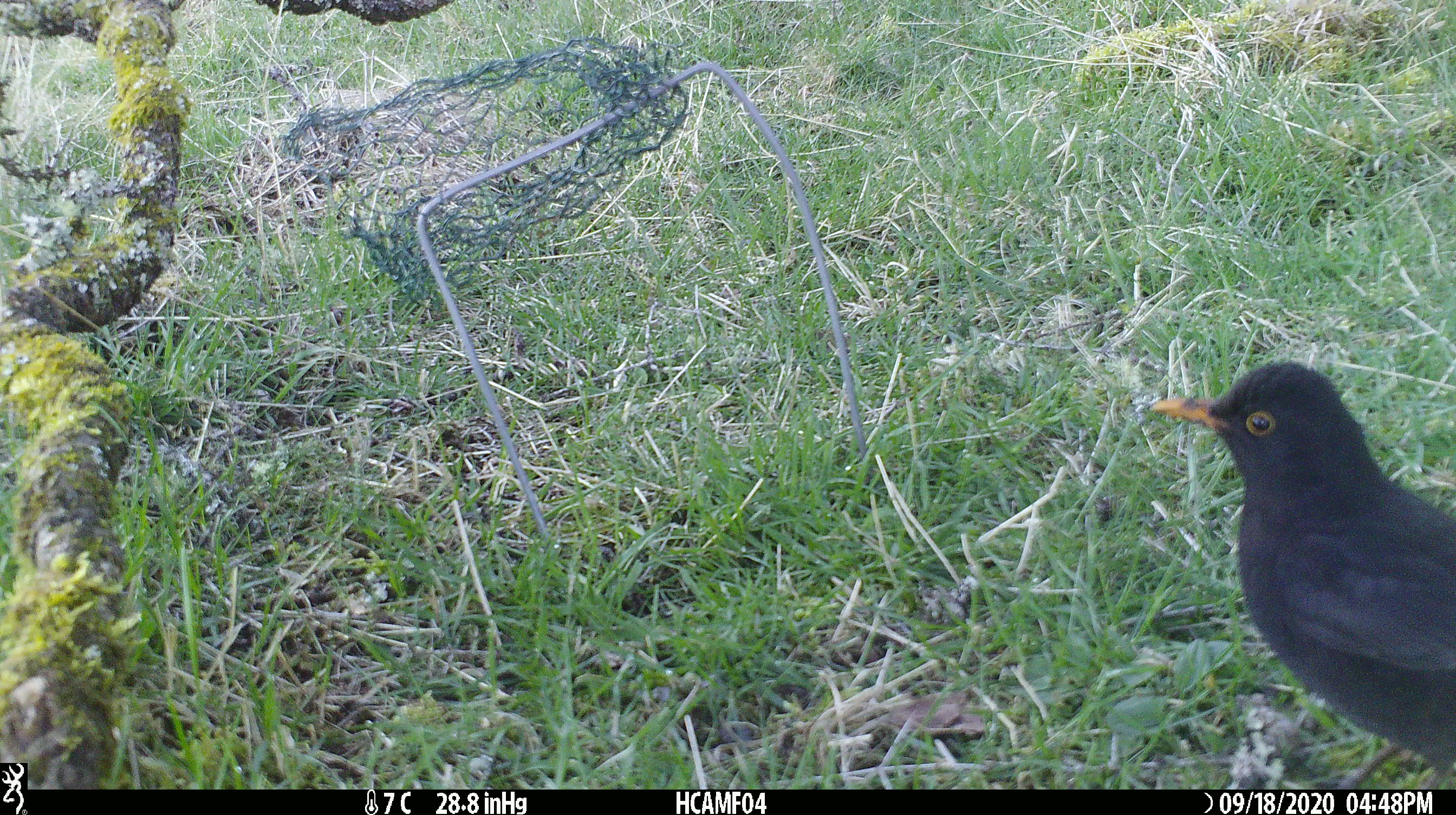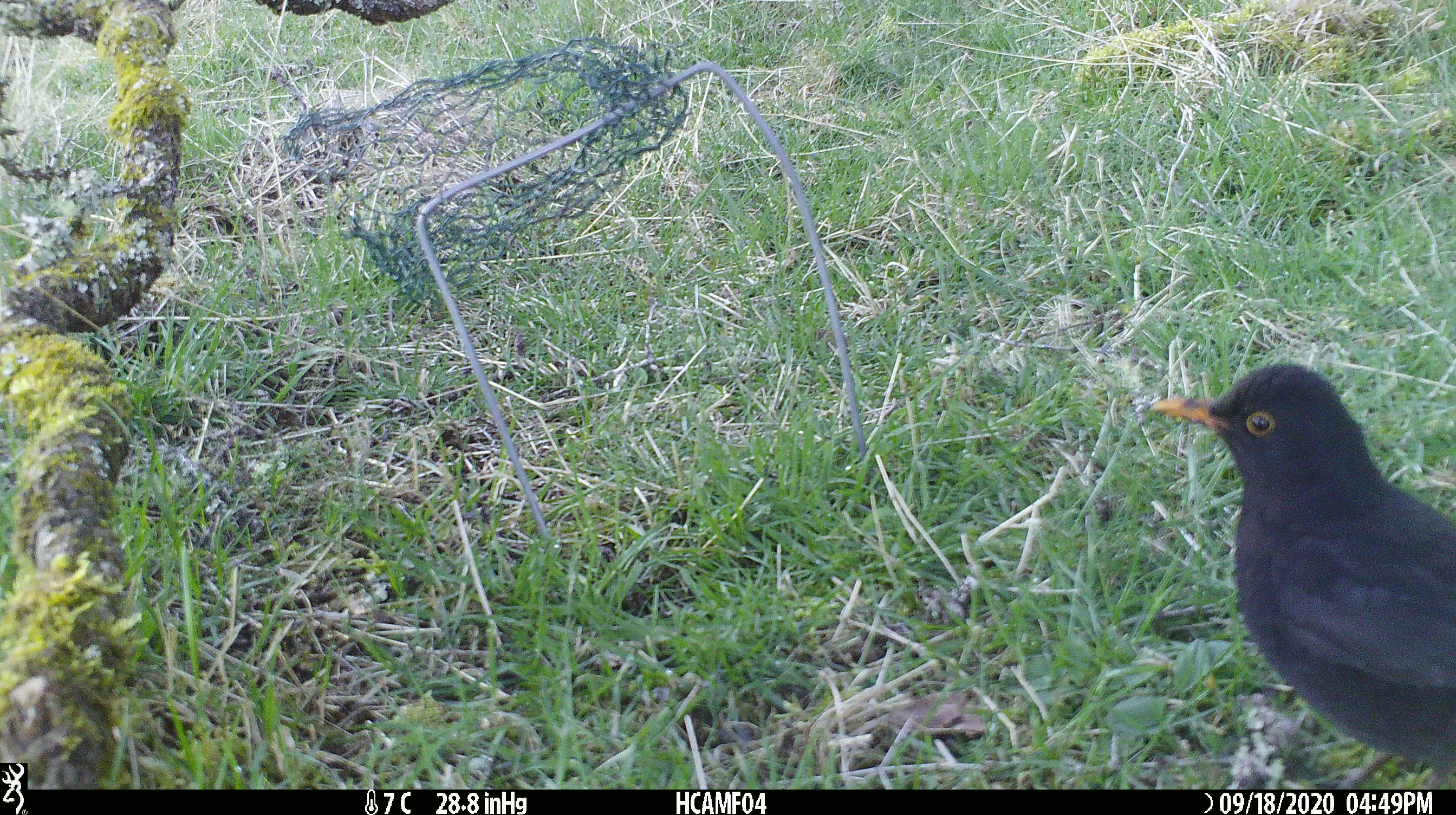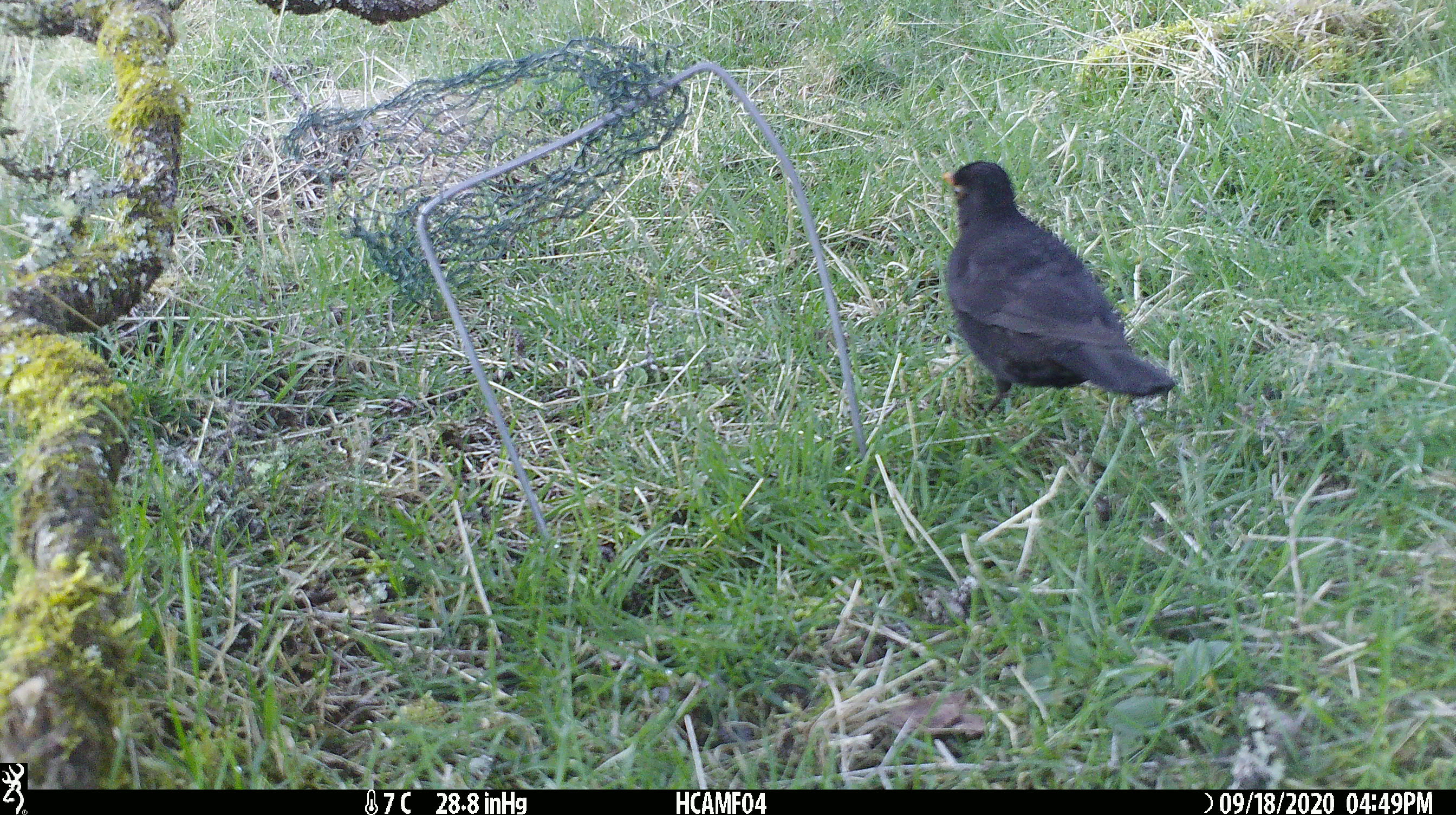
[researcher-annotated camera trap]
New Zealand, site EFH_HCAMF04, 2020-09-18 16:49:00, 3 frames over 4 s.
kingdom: Animalia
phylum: Chordata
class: Aves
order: Passeriformes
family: Turdidae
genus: Turdus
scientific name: Turdus merula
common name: eurasian blackbird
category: blackbird